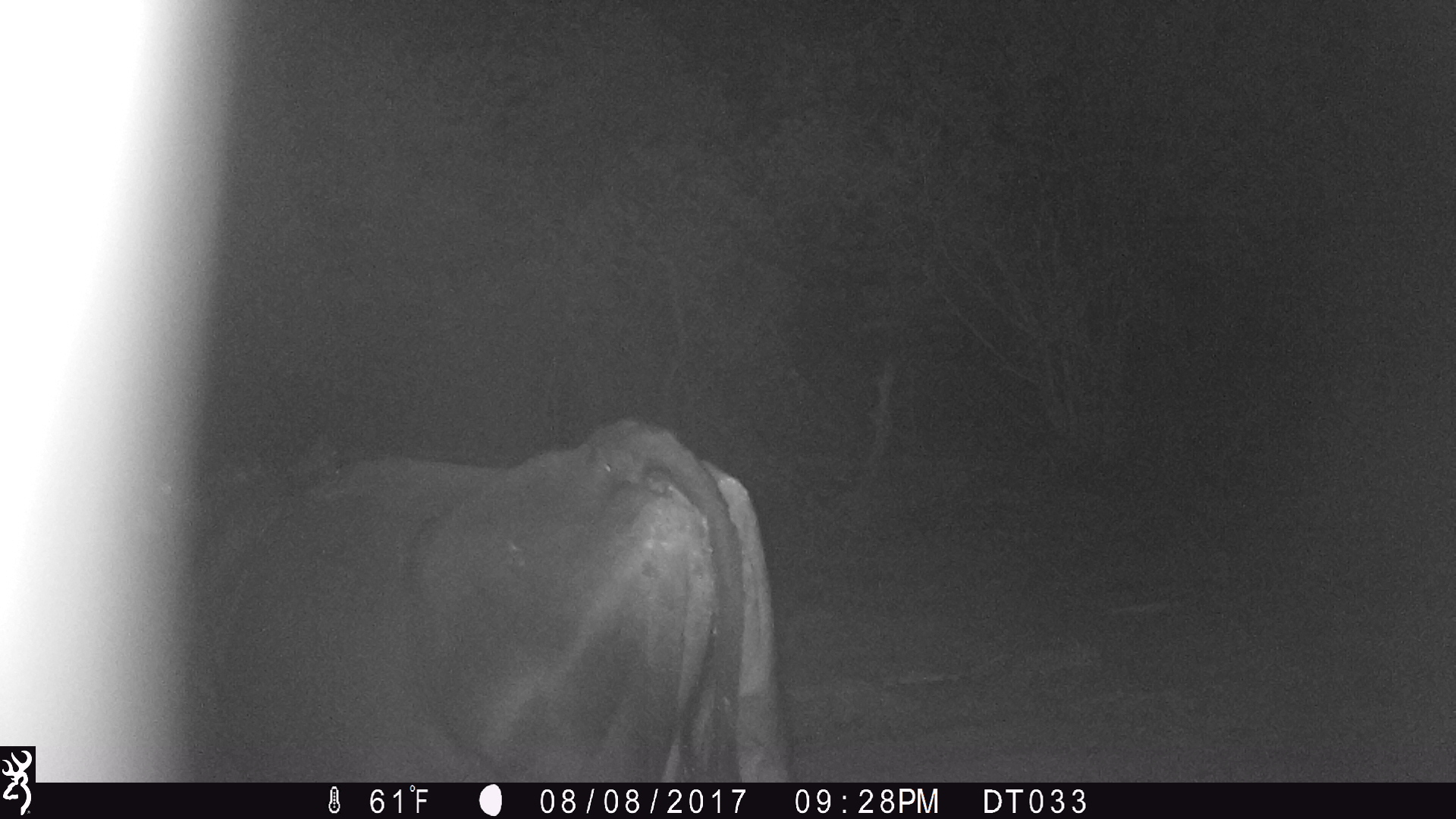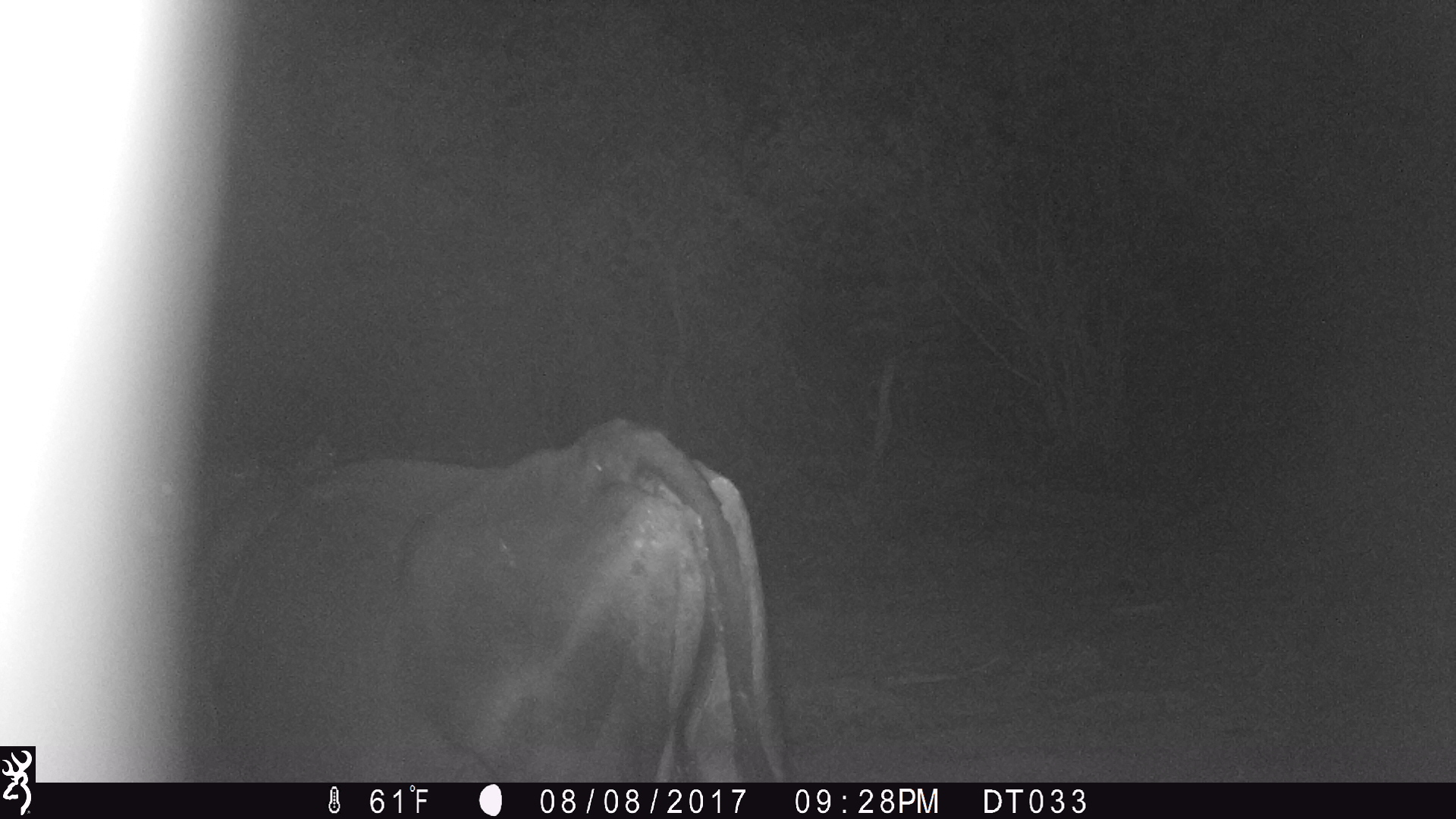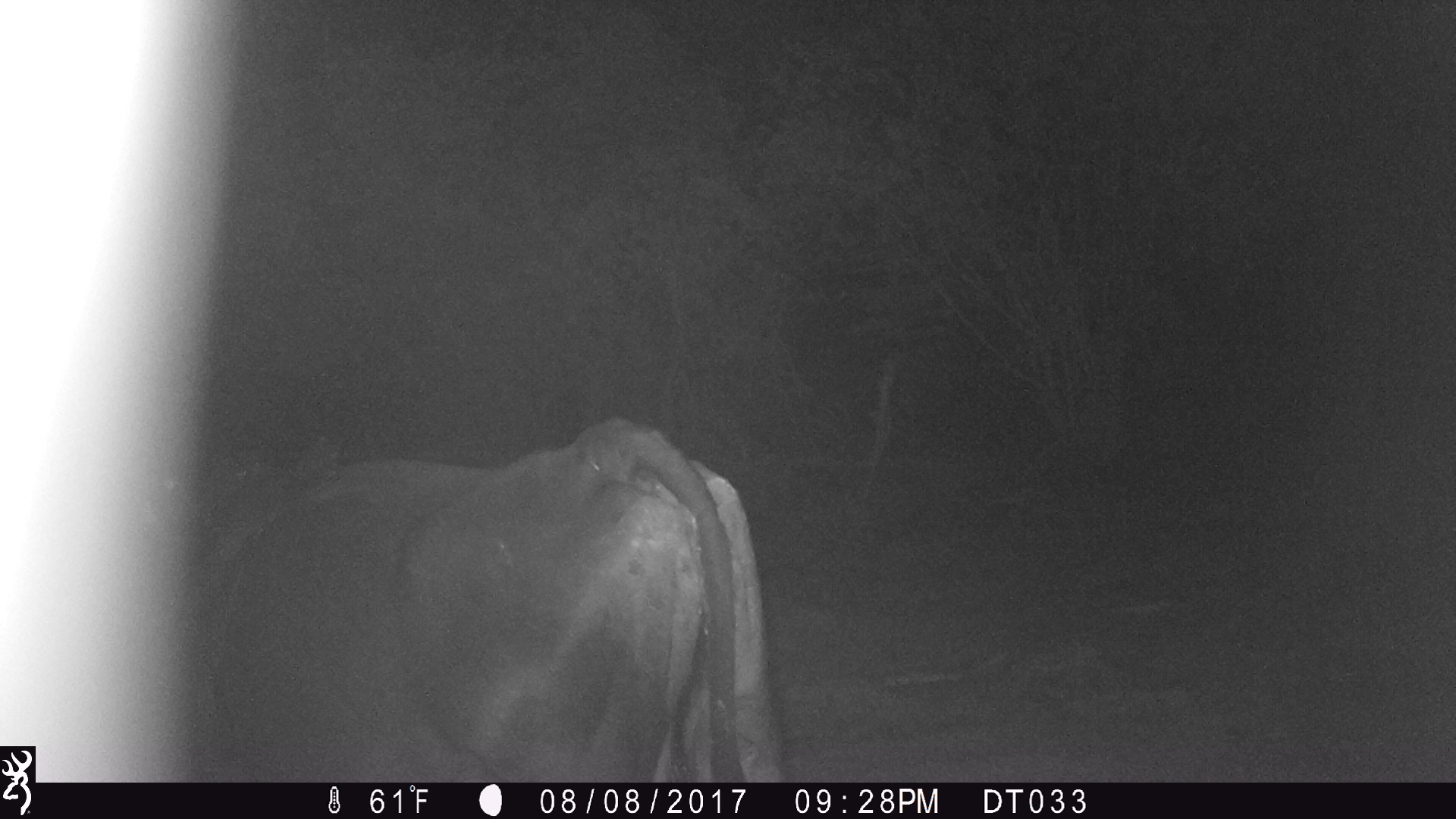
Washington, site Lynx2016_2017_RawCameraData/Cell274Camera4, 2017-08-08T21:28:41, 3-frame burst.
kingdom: Animalia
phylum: Chordata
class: Mammalia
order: Artiodactyla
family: Bovidae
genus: Bos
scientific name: Bos taurus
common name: domestic cattle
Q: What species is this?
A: Domestic cattle (Bos taurus).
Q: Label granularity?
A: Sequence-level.